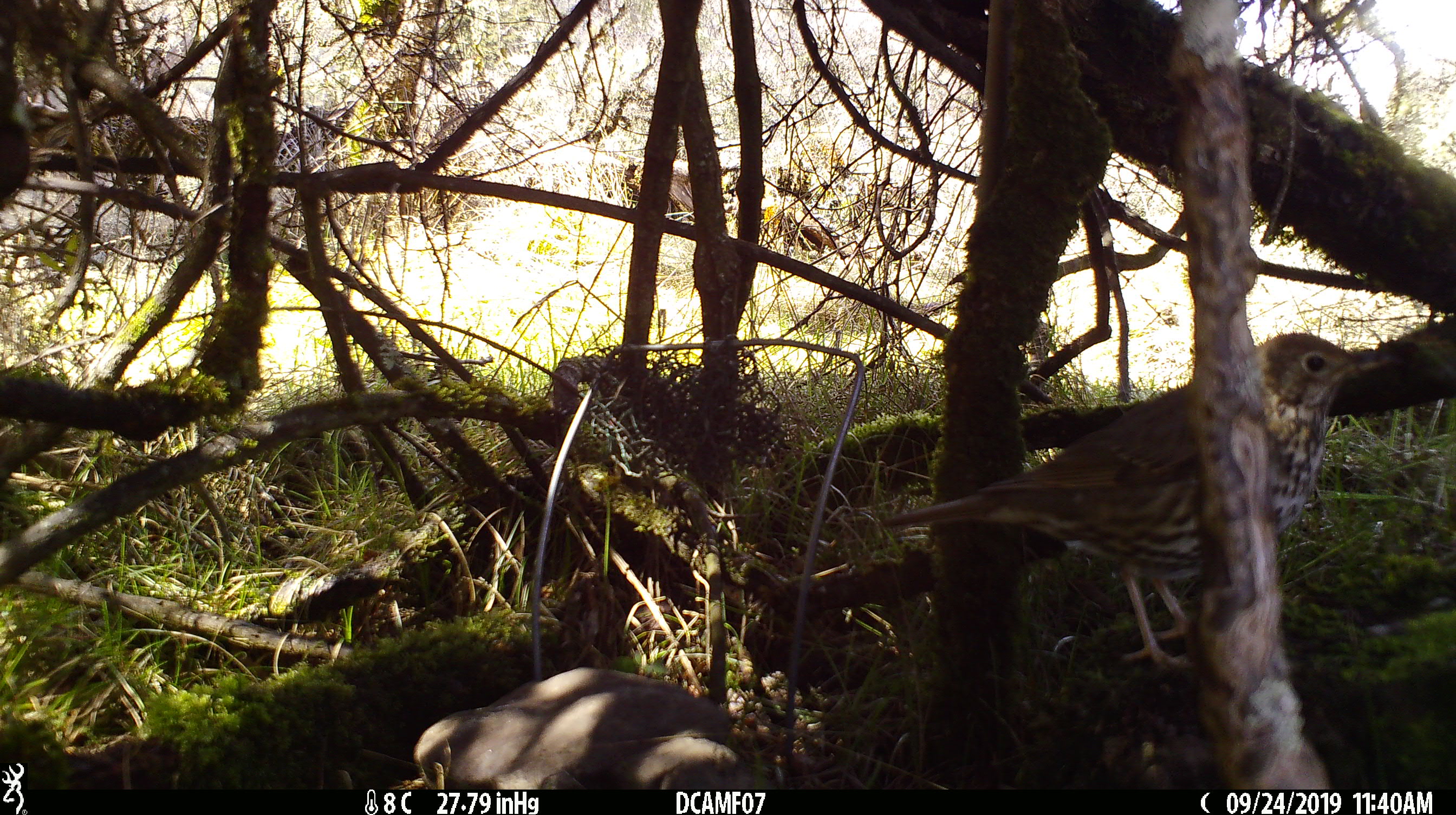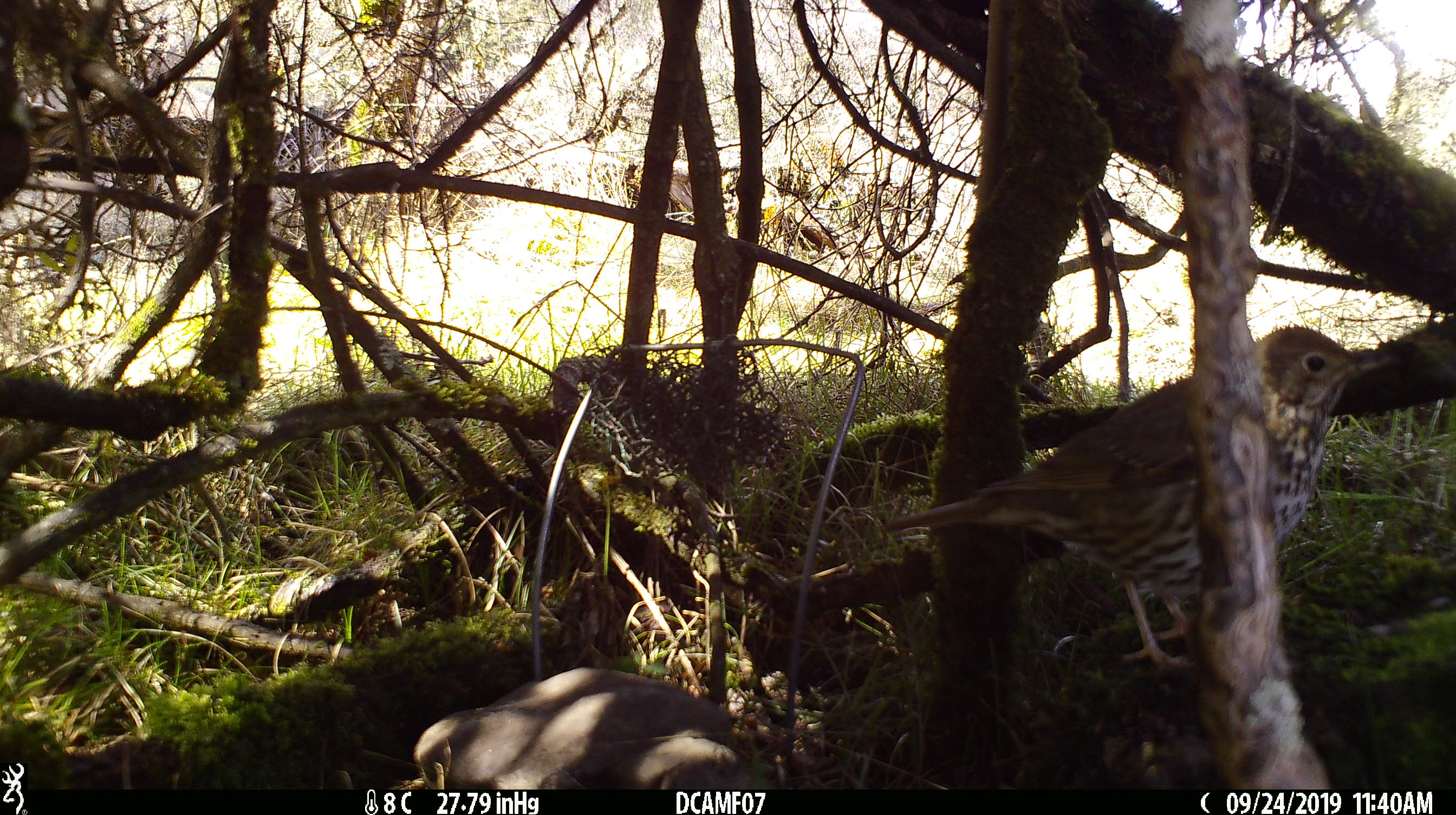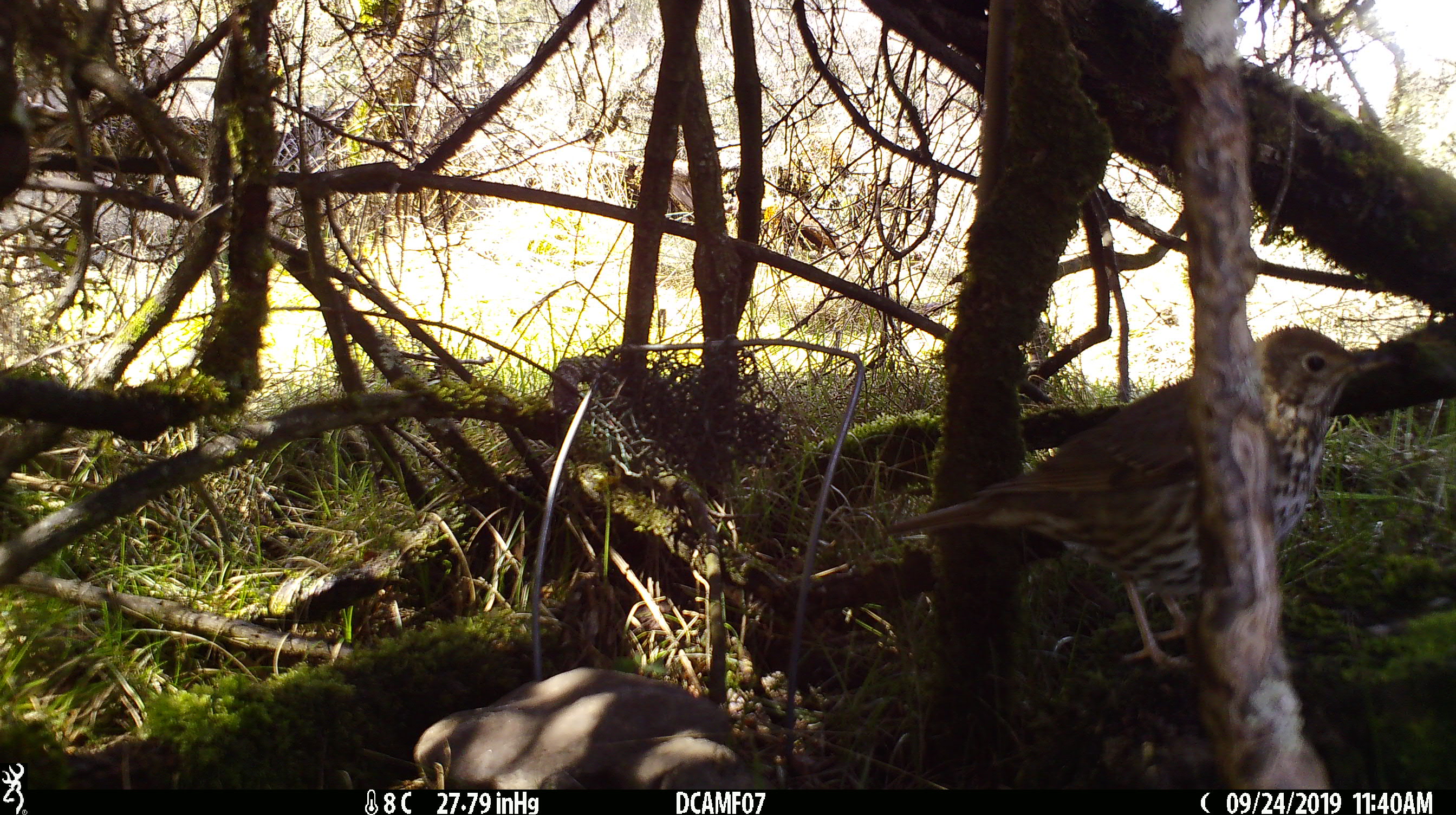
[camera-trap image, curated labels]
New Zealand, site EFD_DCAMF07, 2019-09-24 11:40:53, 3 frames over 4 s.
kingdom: Animalia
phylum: Chordata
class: Aves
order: Passeriformes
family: Turdidae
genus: Turdus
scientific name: Turdus philomelos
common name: song thrush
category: thrush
Thrush (song thrush) (Turdus philomelos).